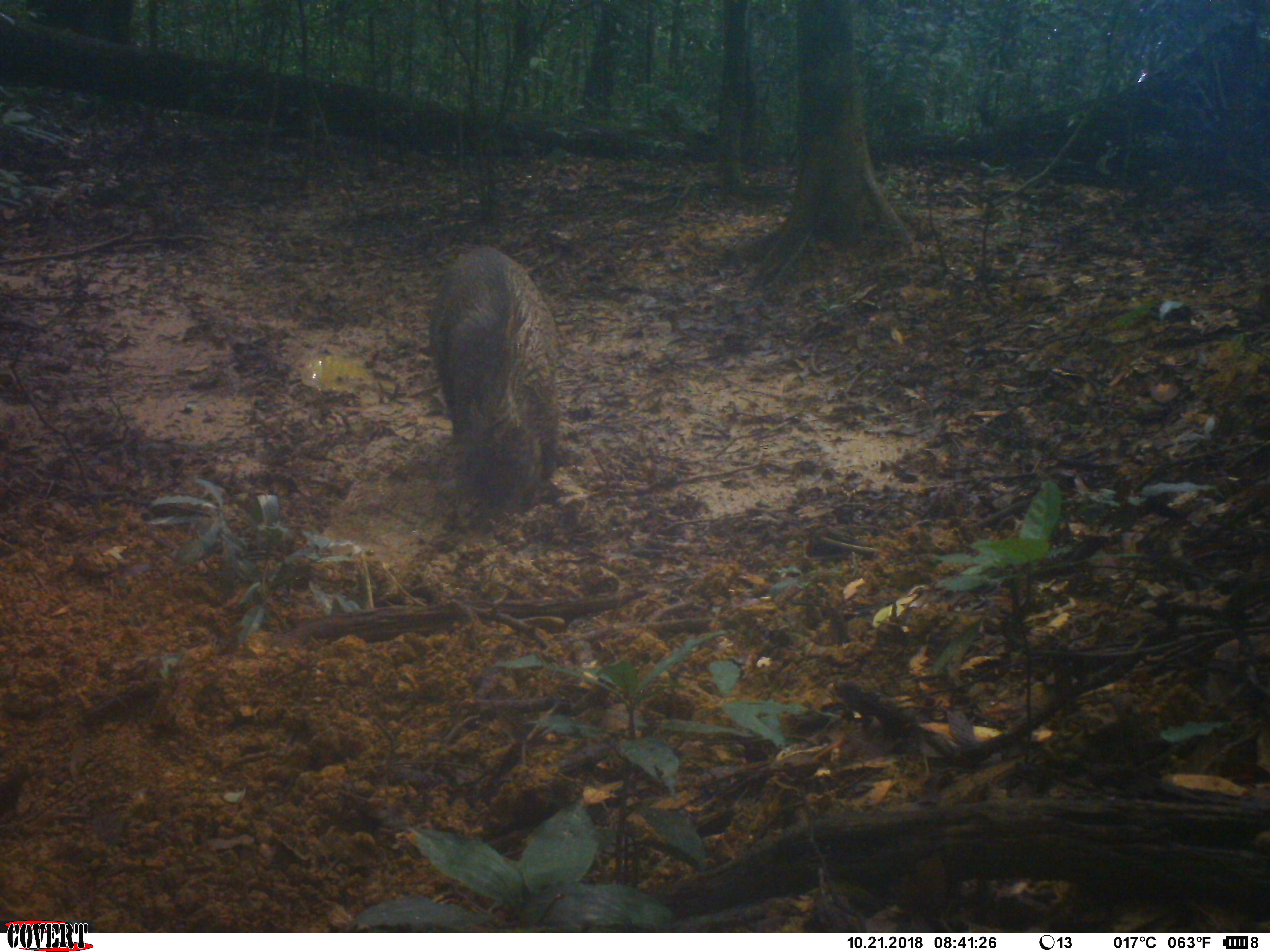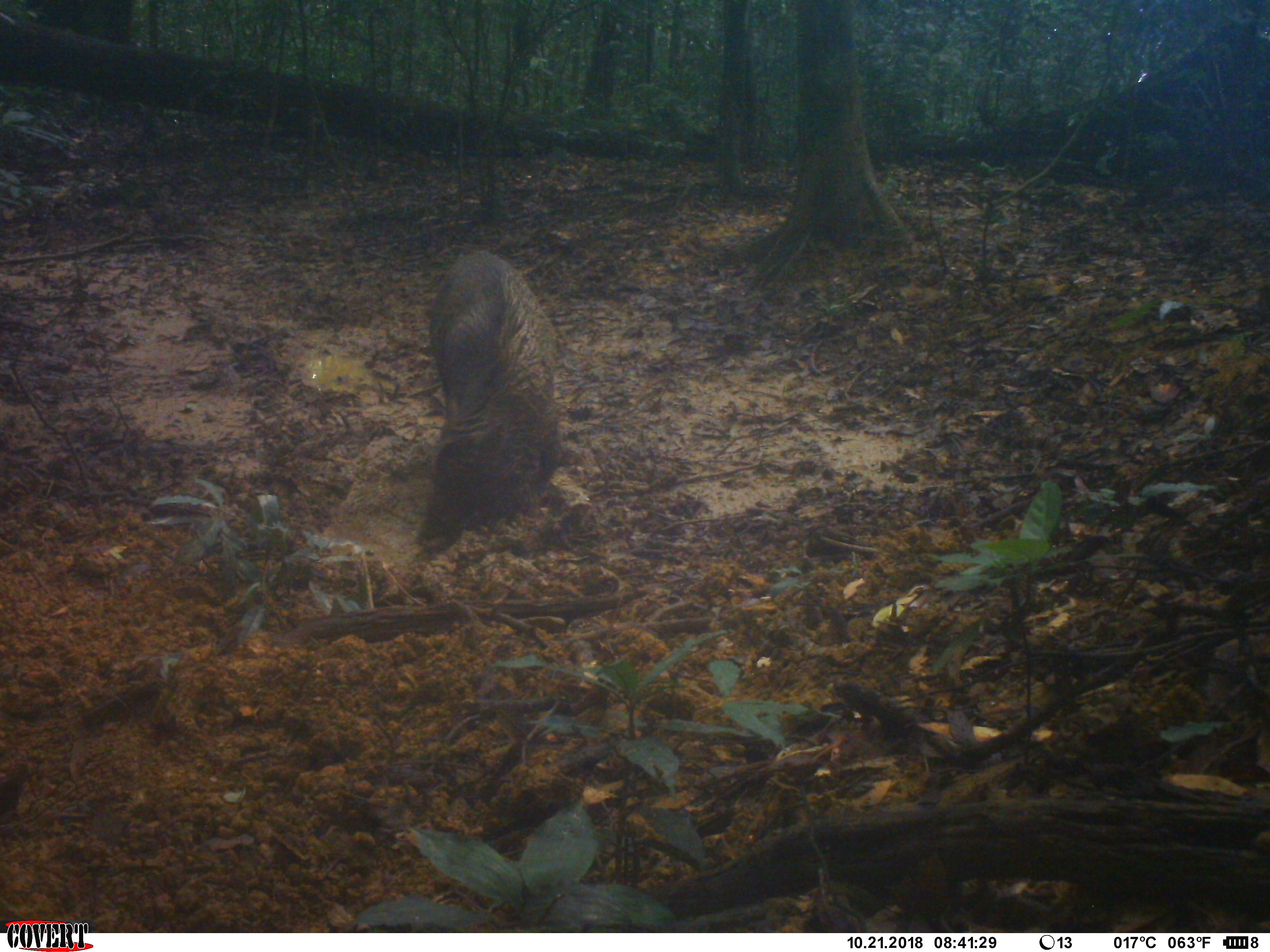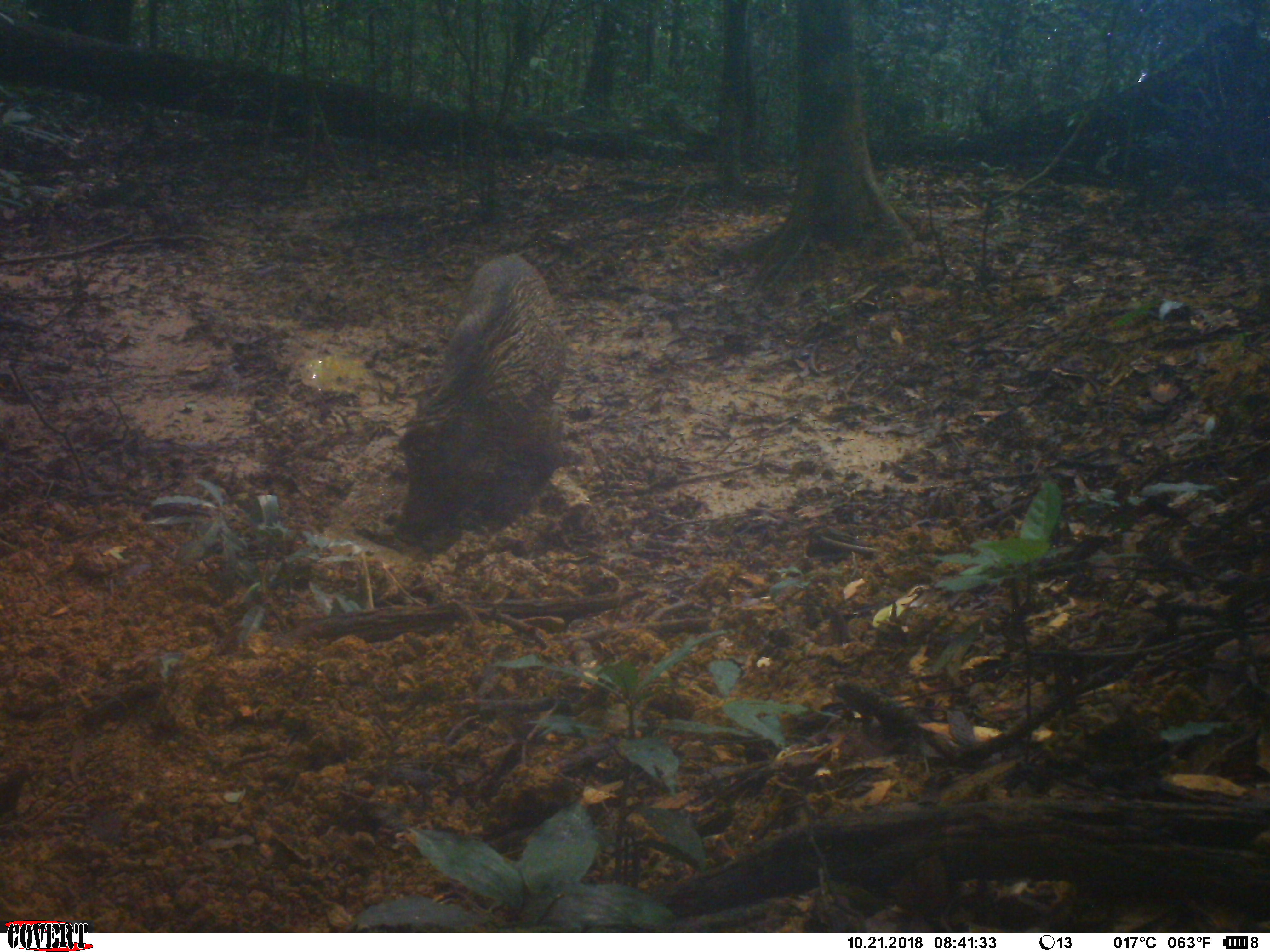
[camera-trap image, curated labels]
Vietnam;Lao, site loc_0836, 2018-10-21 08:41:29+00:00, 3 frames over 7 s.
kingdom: Animalia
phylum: Chordata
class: Mammalia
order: Artiodactyla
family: Suidae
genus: Sus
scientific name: Sus scrofa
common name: eurasian wild pig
Eurasian wild pig (Sus scrofa). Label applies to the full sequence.